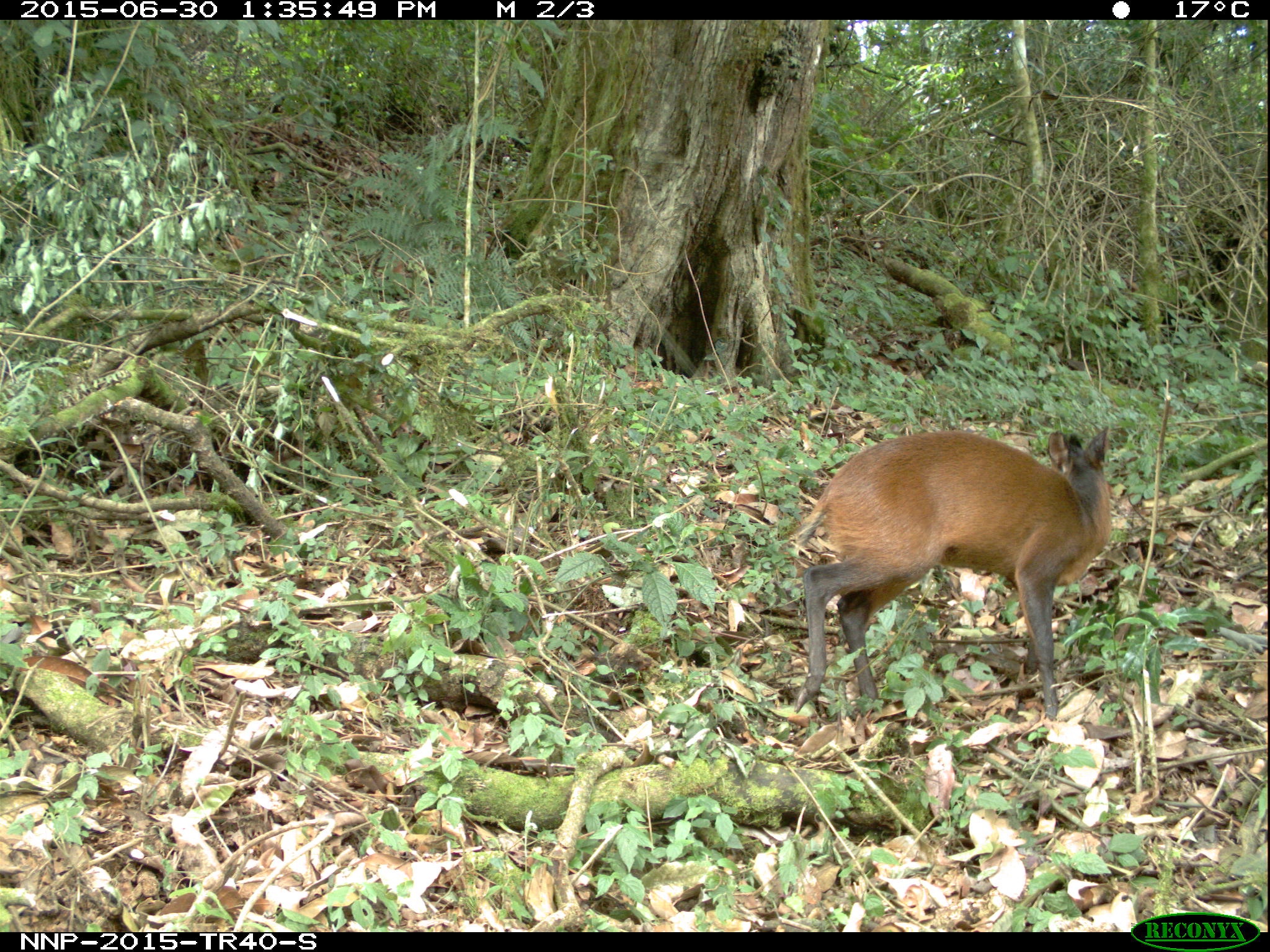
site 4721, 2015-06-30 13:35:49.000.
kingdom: Animalia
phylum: Chordata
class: Mammalia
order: Artiodactyla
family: Bovidae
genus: Cephalophus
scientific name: Cephalophus nigrifrons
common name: black-fronted duiker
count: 1